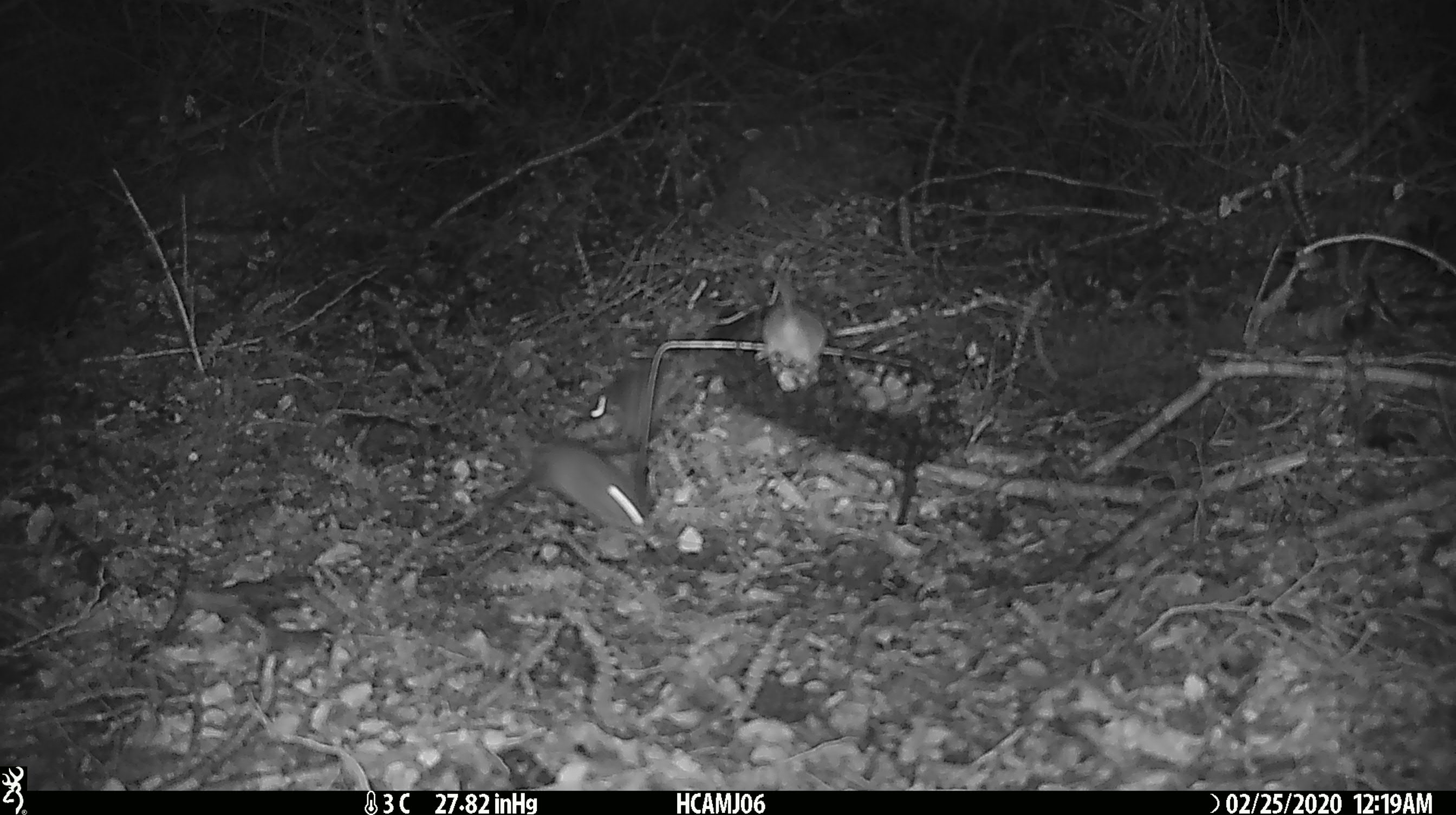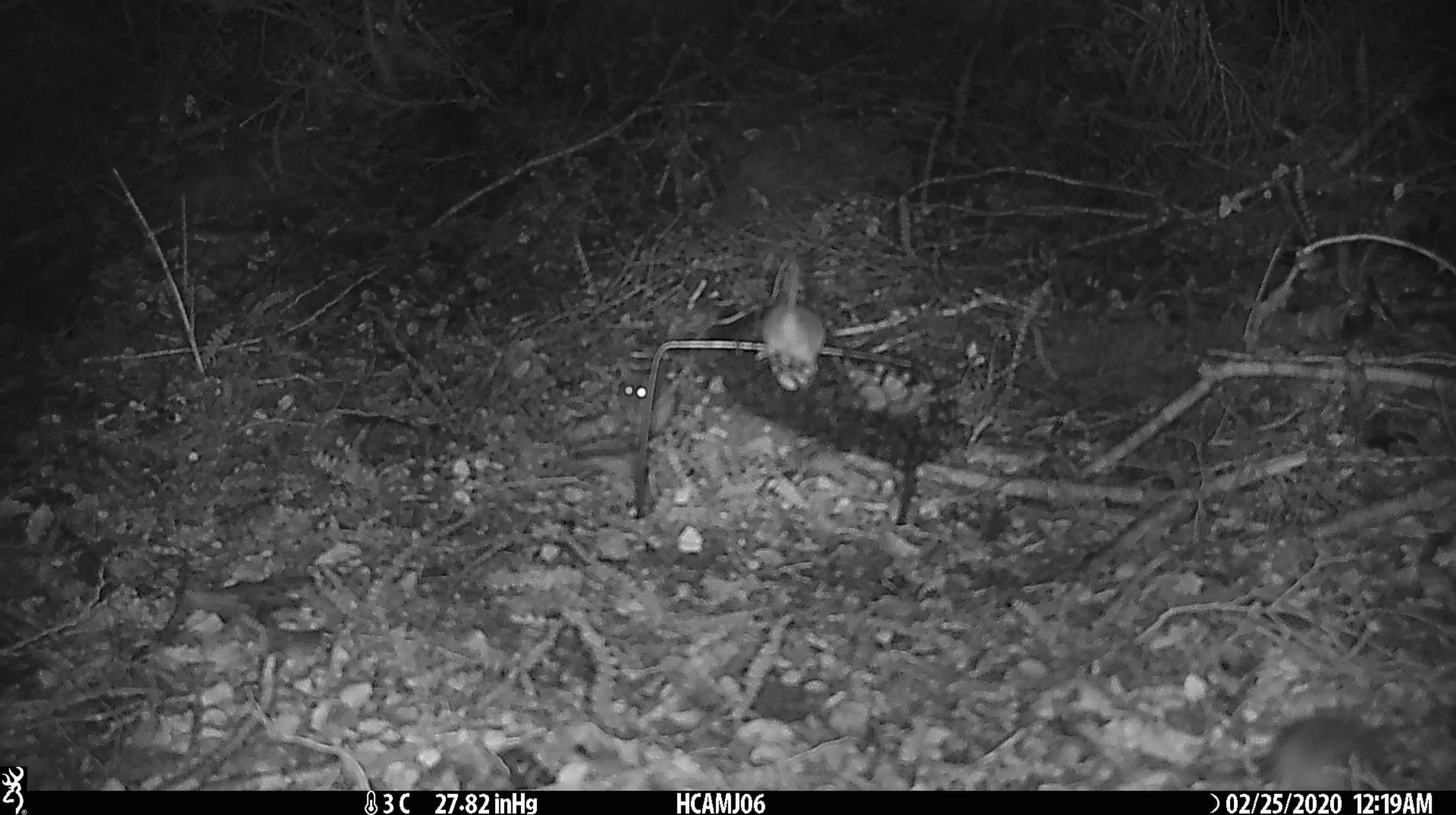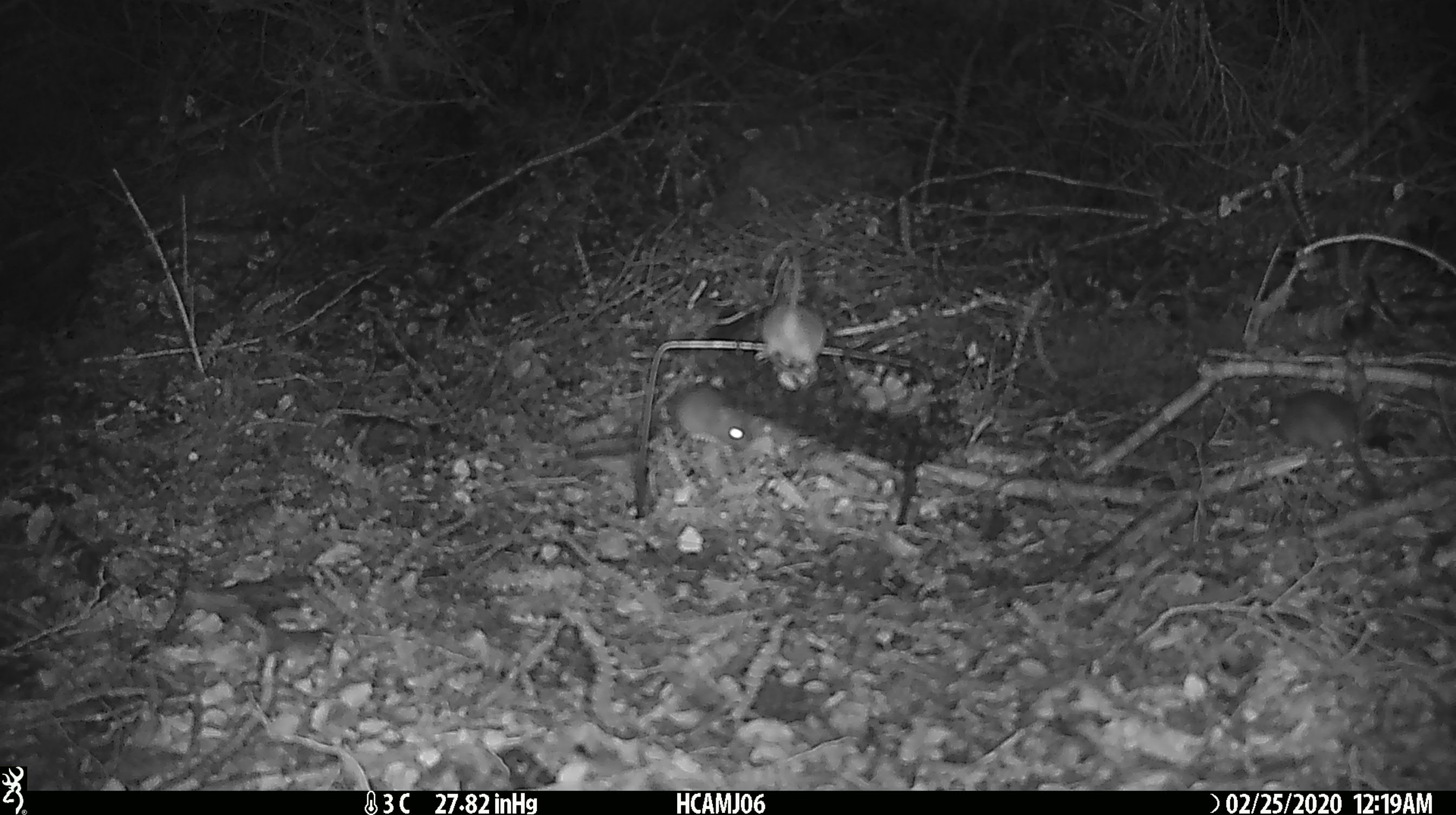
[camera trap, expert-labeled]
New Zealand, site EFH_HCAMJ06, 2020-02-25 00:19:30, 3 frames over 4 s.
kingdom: Animalia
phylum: Chordata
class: Mammalia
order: Rodentia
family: Muridae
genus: Mus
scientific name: Mus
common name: mouse